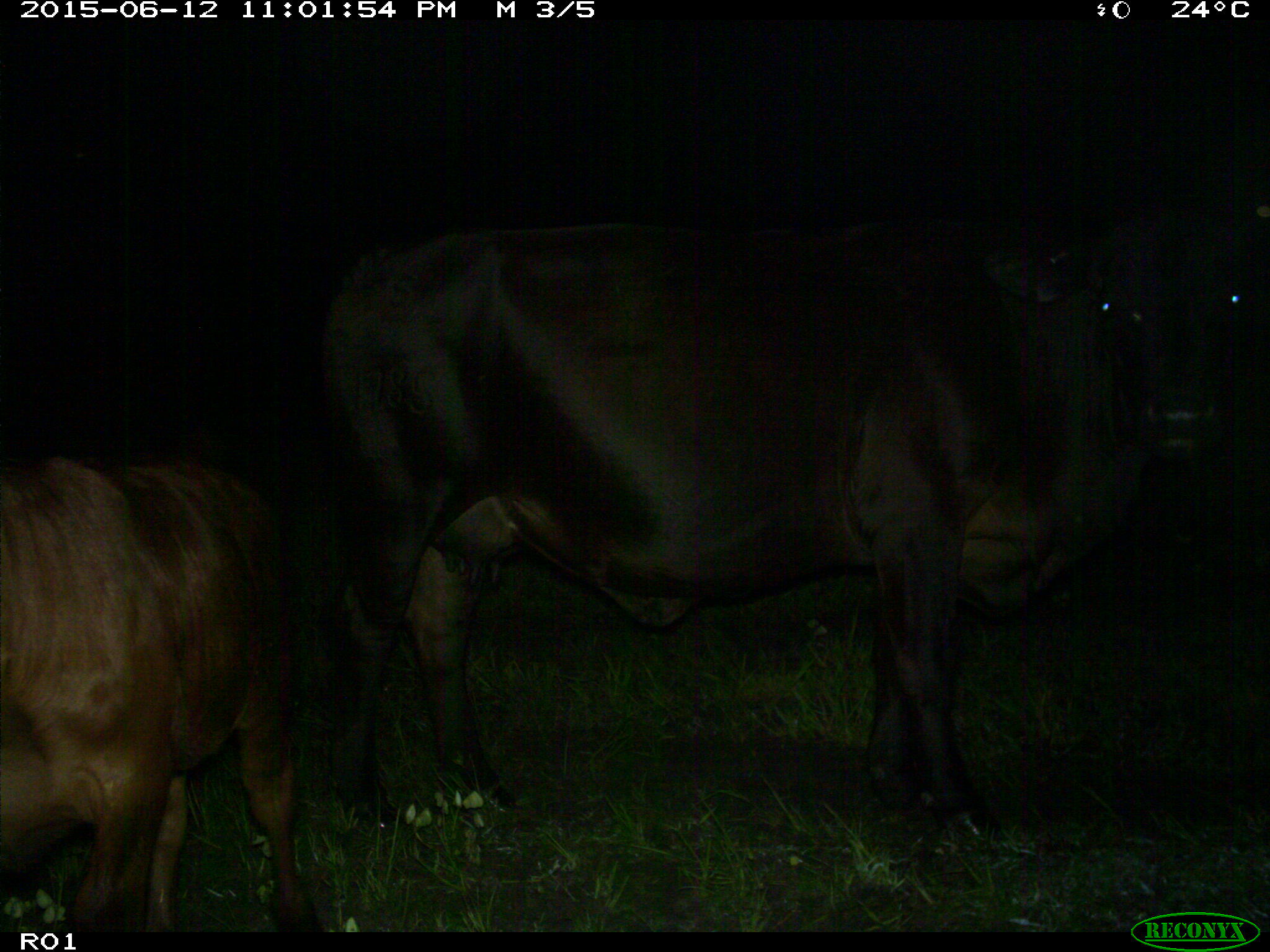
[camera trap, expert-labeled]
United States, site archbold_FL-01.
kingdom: Animalia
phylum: Chordata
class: Mammalia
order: Artiodactyla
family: Bovidae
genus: Bos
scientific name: Bos taurus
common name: domestic cow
Bos taurus (domestic cow).